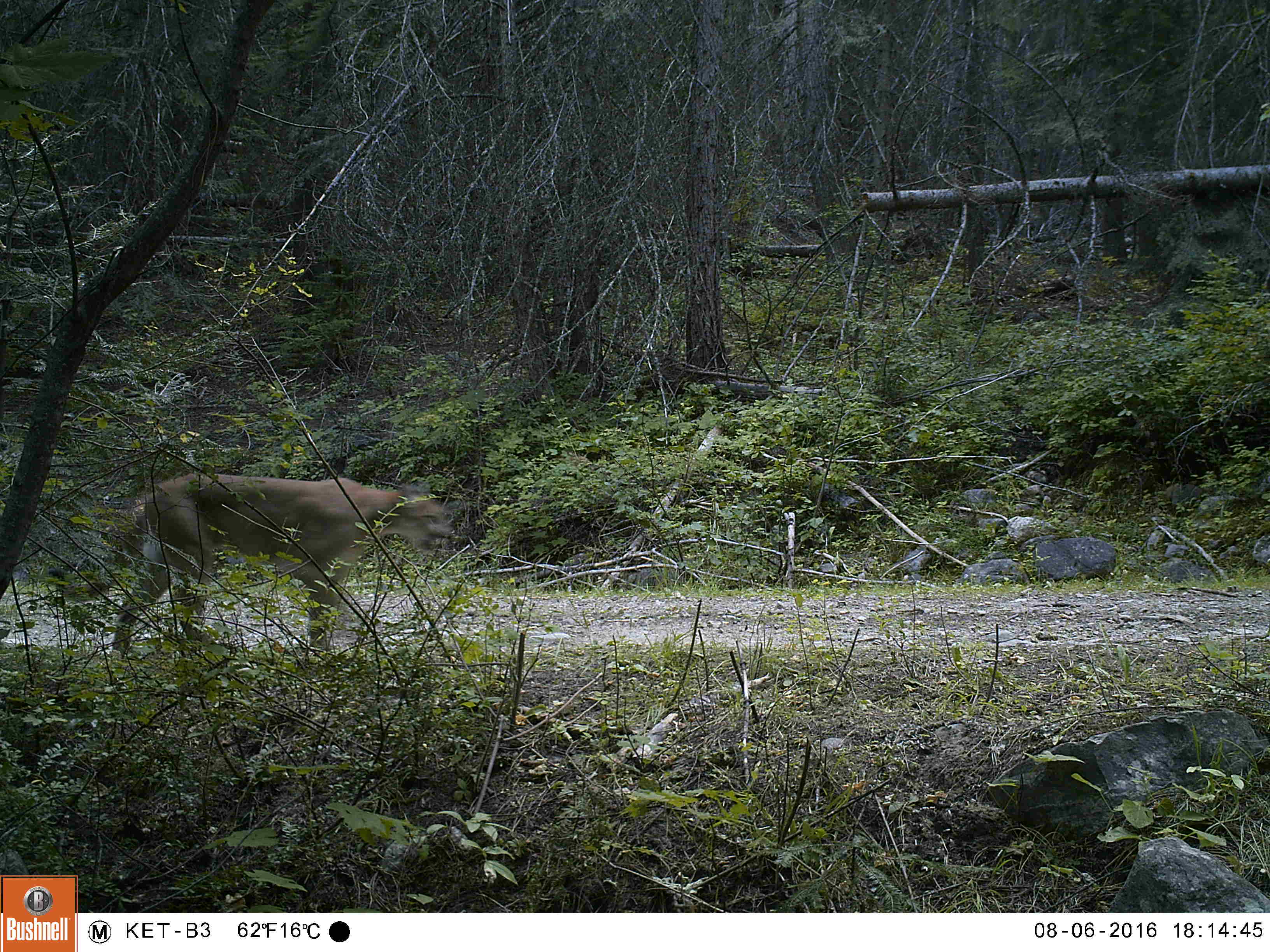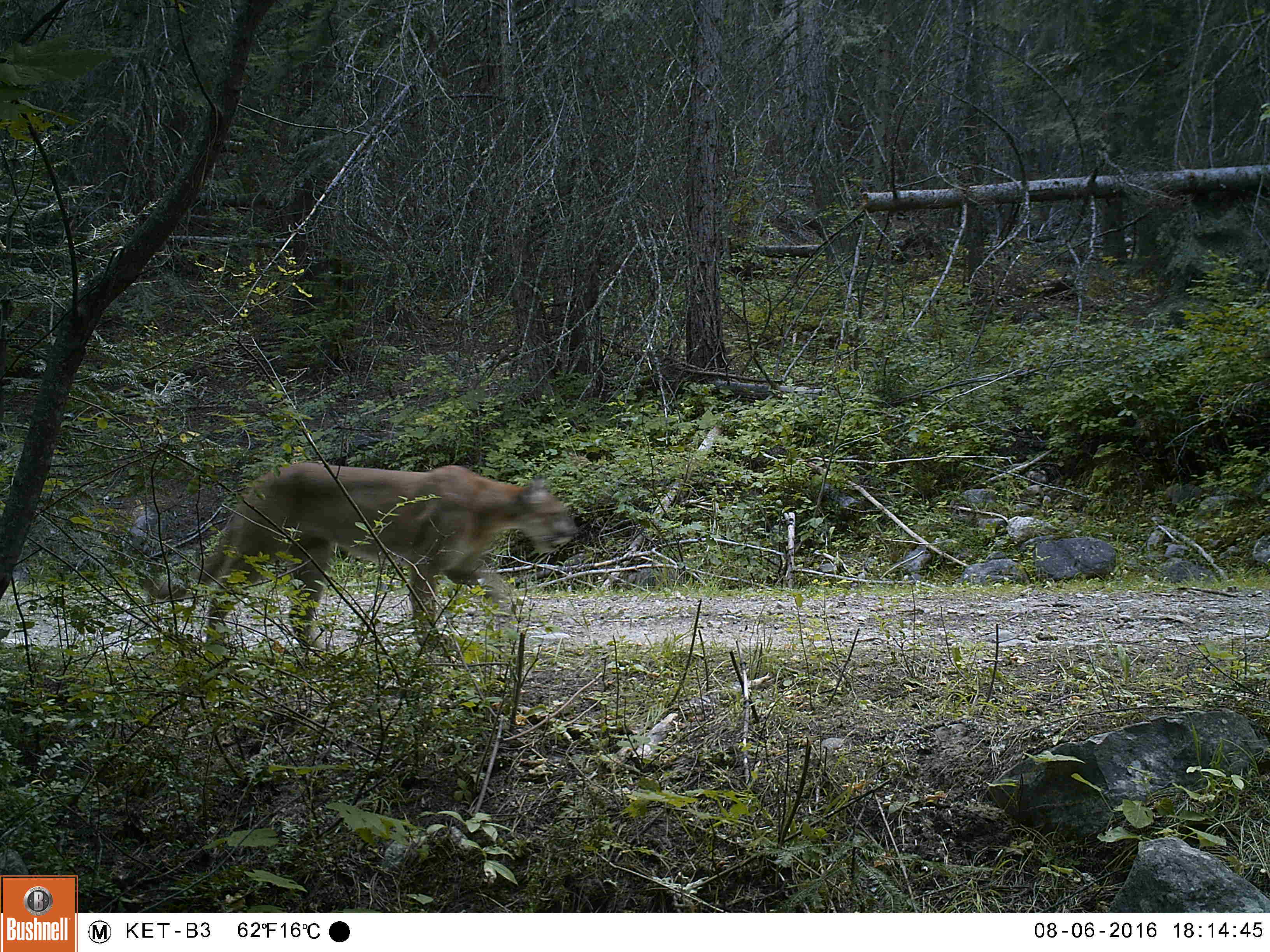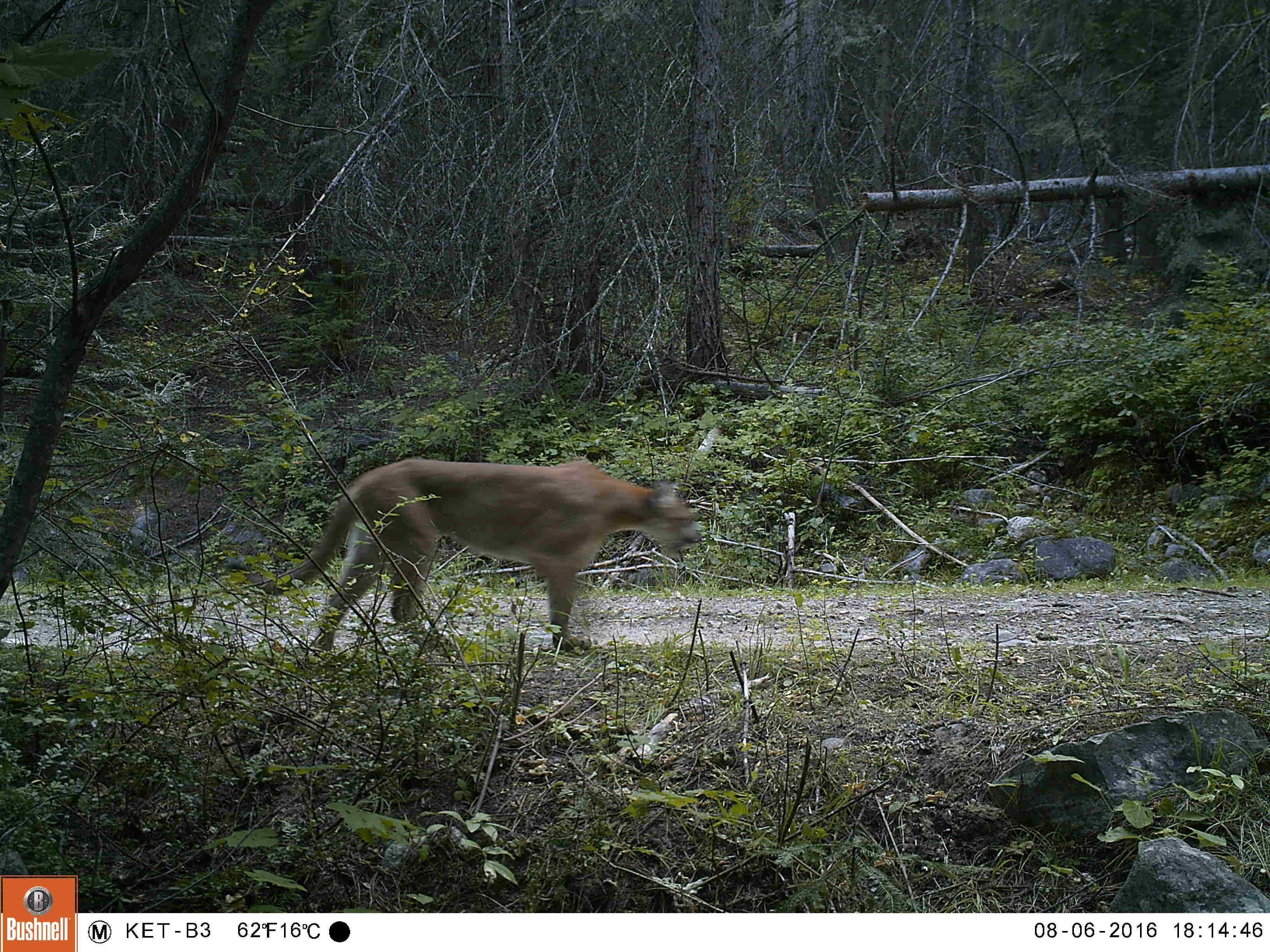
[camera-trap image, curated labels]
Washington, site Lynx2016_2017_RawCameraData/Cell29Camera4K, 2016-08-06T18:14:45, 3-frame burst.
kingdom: Animalia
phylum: Chordata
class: Mammalia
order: Carnivora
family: Felidae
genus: Puma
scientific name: Puma concolor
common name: mountain lion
Puma concolor (mountain lion). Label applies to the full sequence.